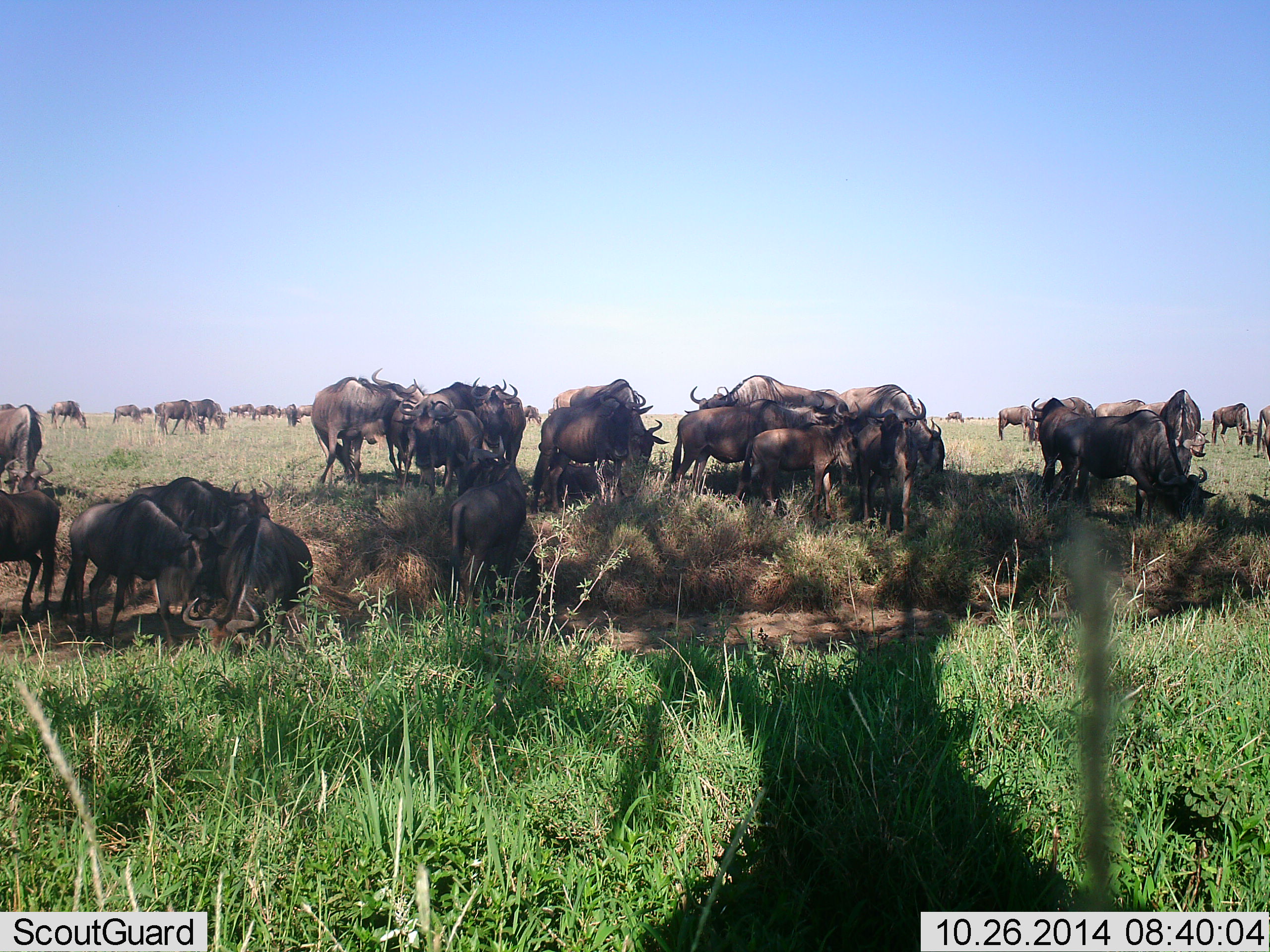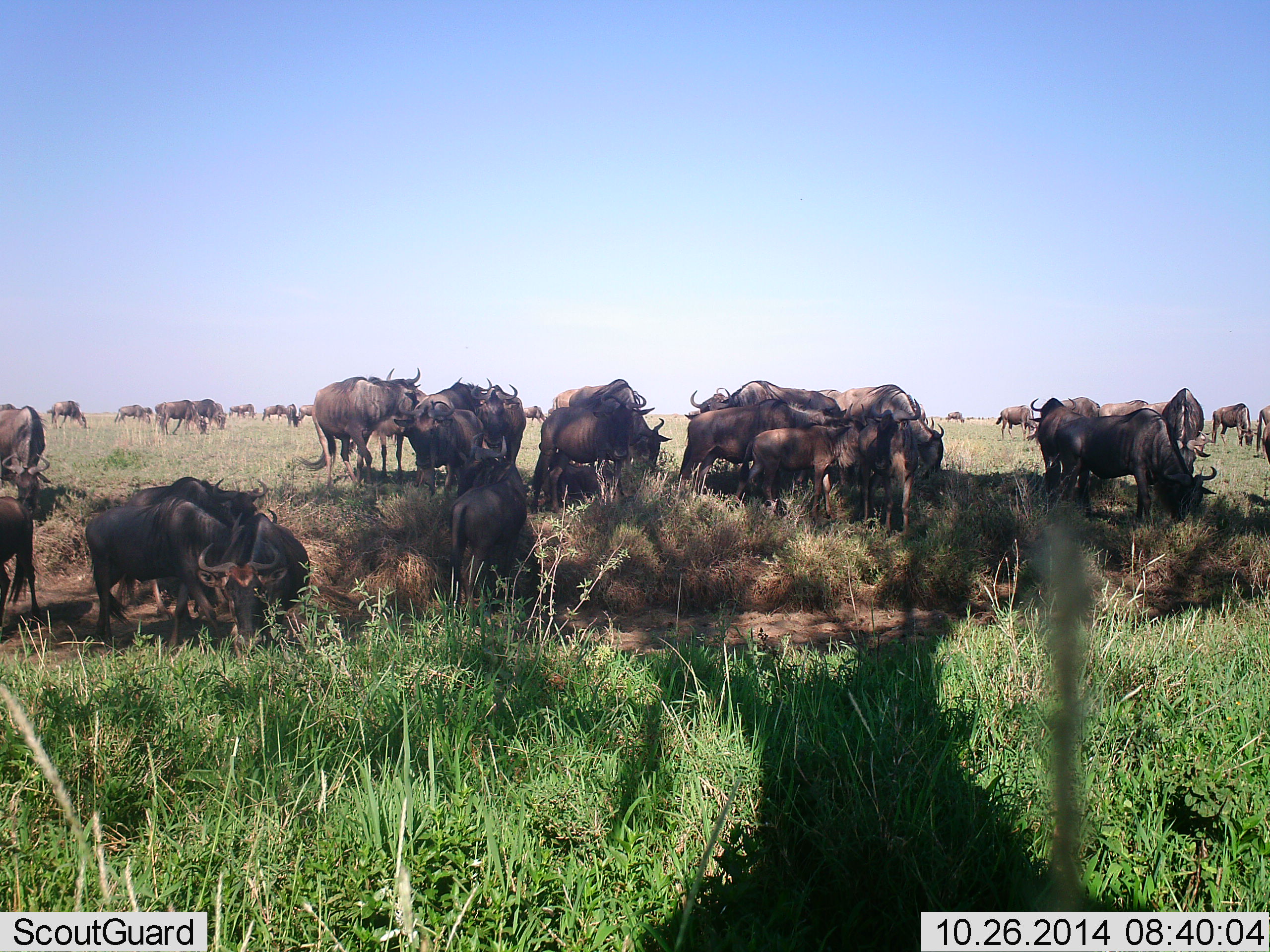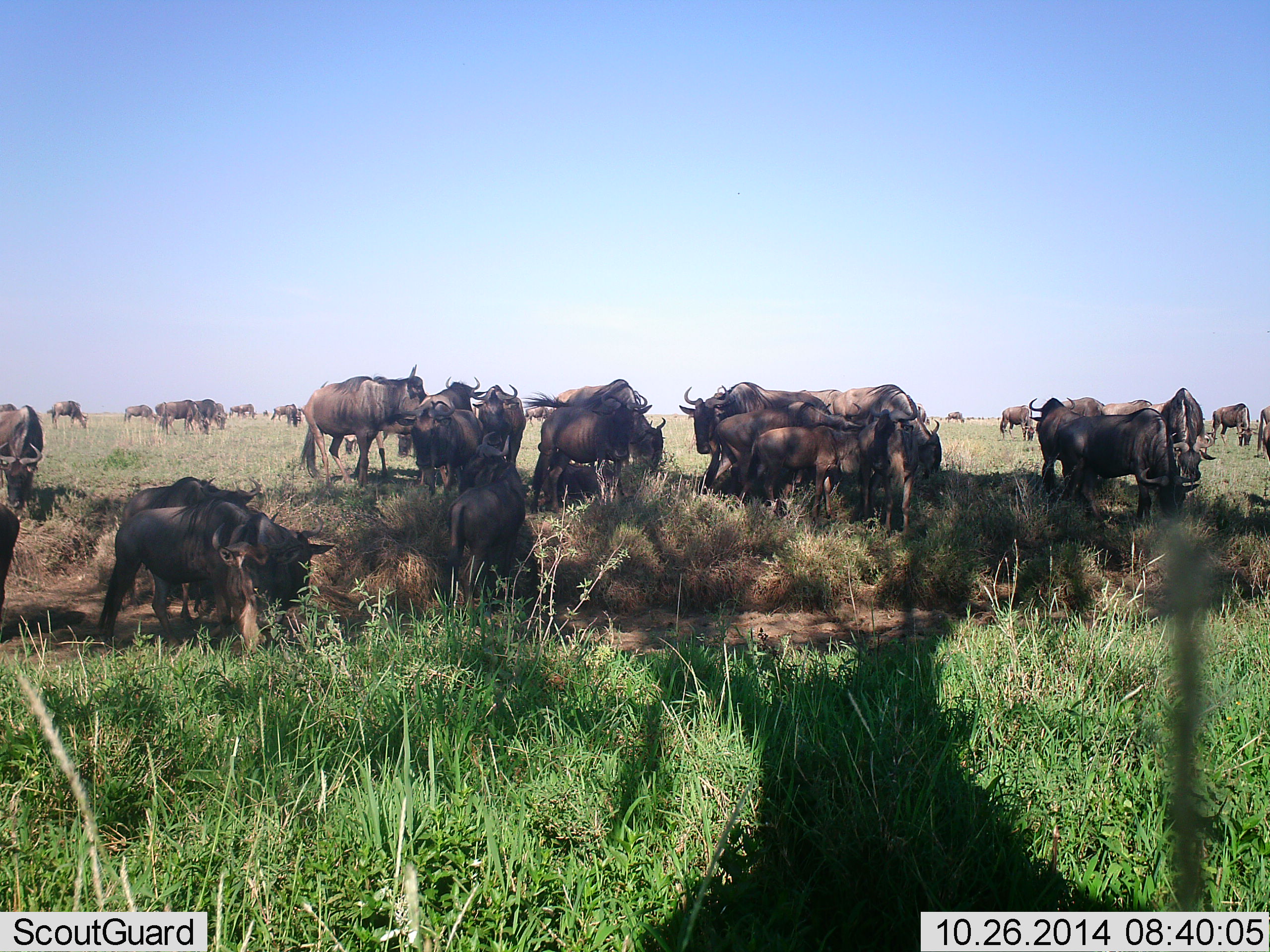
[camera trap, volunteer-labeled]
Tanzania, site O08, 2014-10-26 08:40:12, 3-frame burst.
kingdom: Animalia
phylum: Chordata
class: Mammalia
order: Artiodactyla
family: Bovidae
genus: Connochaetes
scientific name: Connochaetes taurinus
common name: blue wildebeest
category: wildebeest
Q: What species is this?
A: Wildebeest (blue wildebeest) (Connochaetes taurinus).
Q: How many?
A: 11-50.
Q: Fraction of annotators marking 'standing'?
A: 70%.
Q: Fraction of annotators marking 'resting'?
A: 30%.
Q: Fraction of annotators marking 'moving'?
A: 50%.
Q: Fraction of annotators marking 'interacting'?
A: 30%.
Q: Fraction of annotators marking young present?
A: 40%.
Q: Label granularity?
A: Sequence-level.